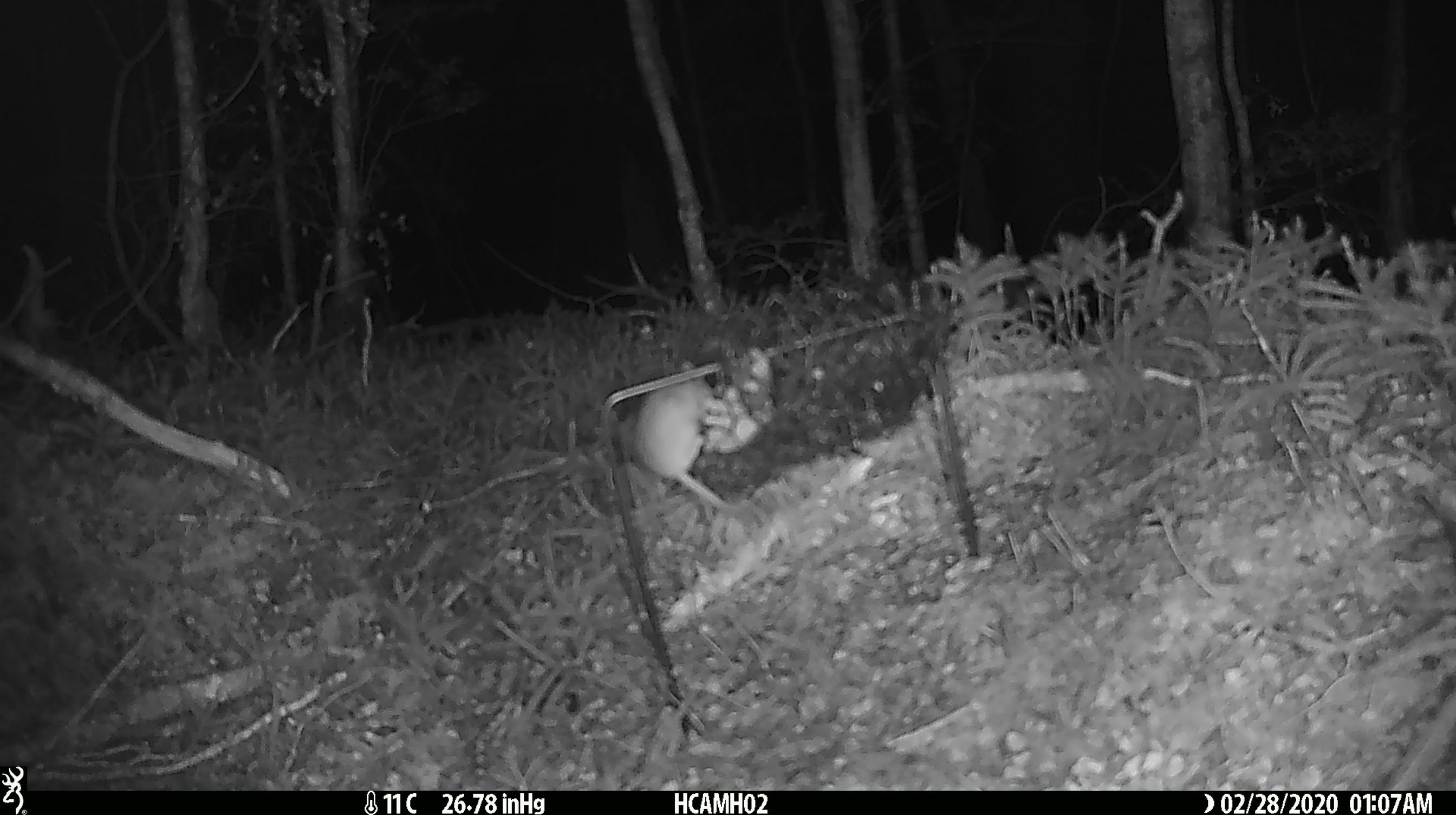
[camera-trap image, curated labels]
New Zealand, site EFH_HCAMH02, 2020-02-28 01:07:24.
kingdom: Animalia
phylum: Chordata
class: Mammalia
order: Rodentia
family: Muridae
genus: Mus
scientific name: Mus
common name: mouse